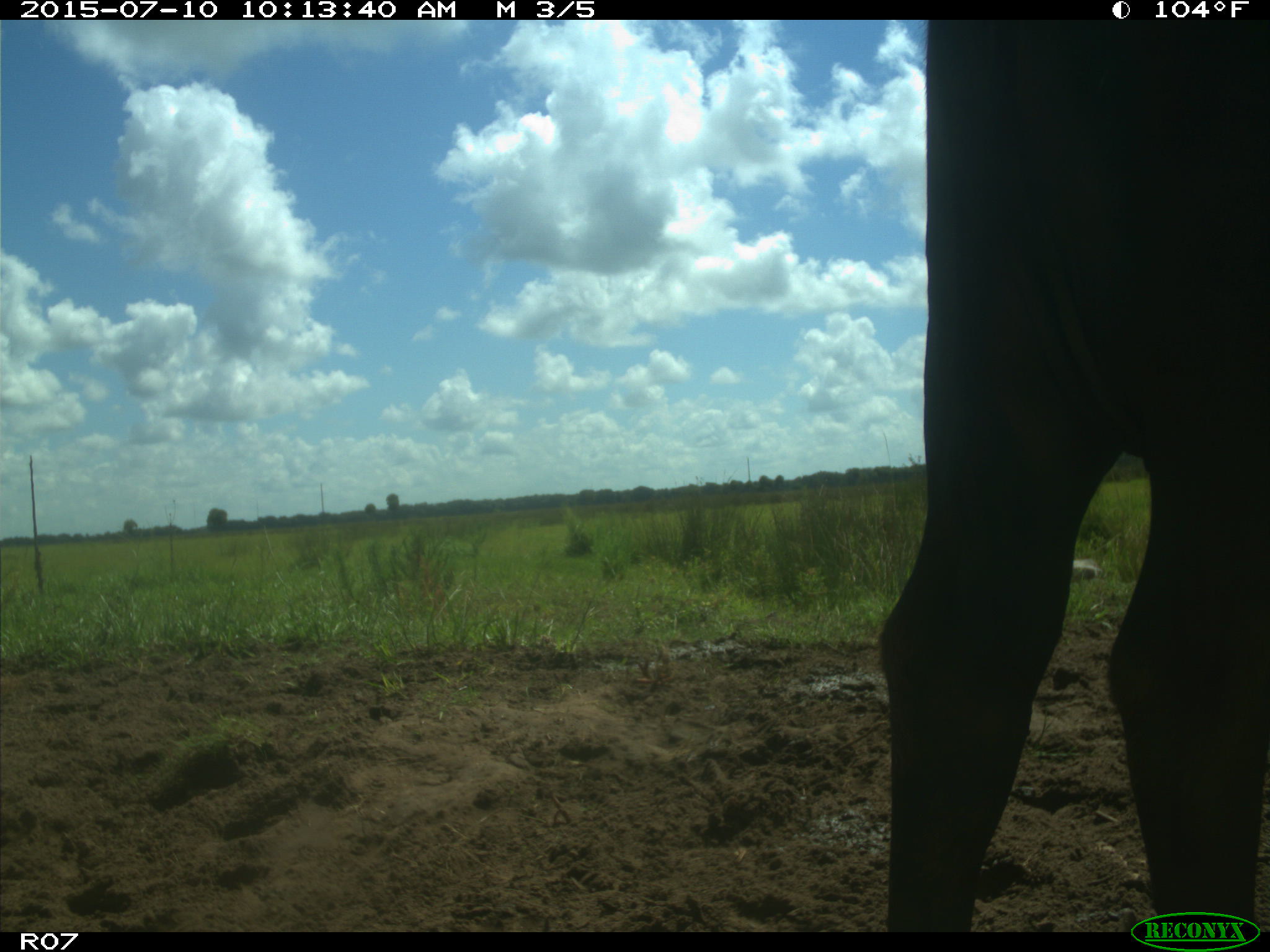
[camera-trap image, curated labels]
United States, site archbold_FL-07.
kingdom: Animalia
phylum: Chordata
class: Mammalia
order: Artiodactyla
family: Bovidae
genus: Bos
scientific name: Bos taurus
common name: domestic cow